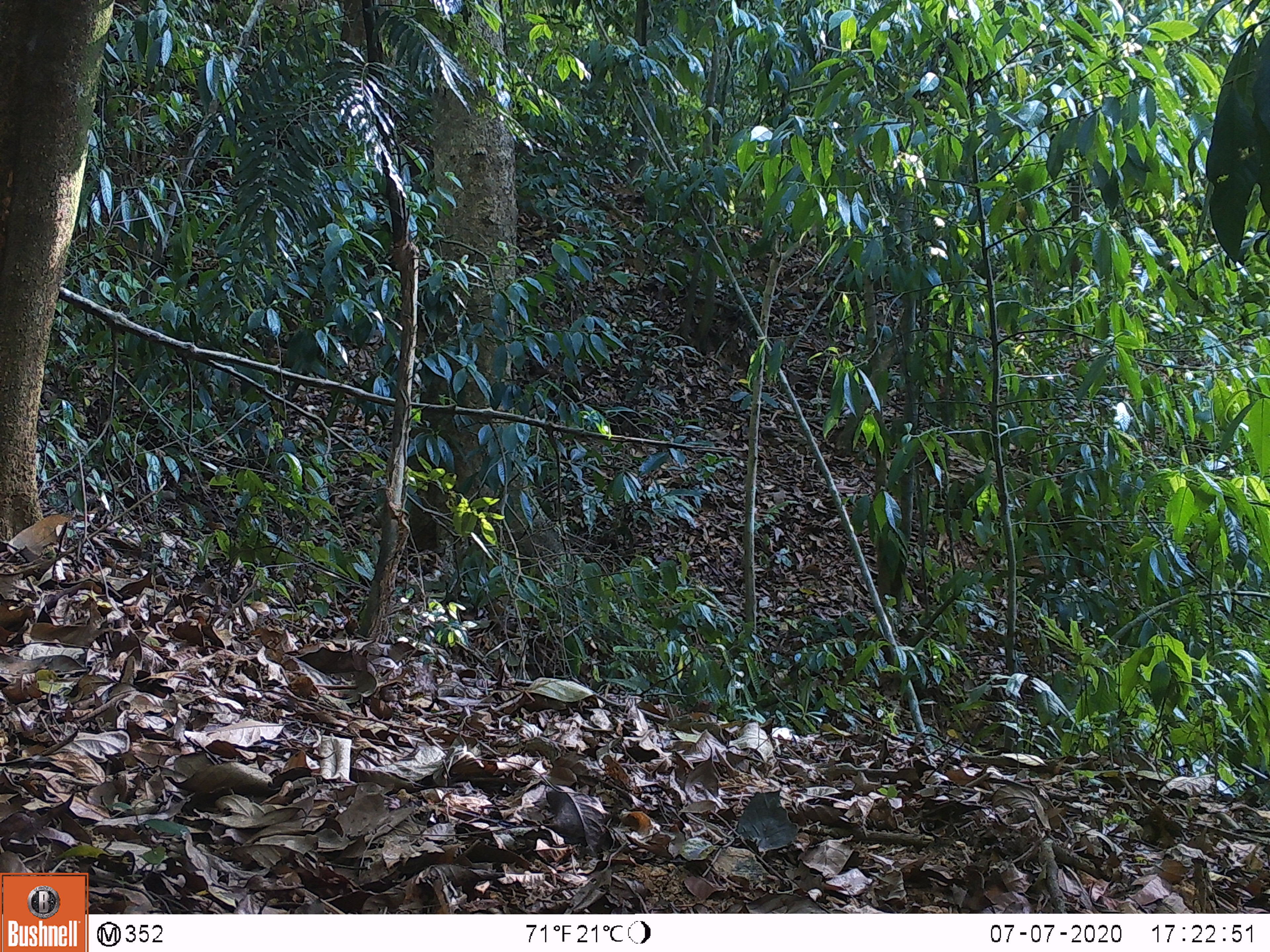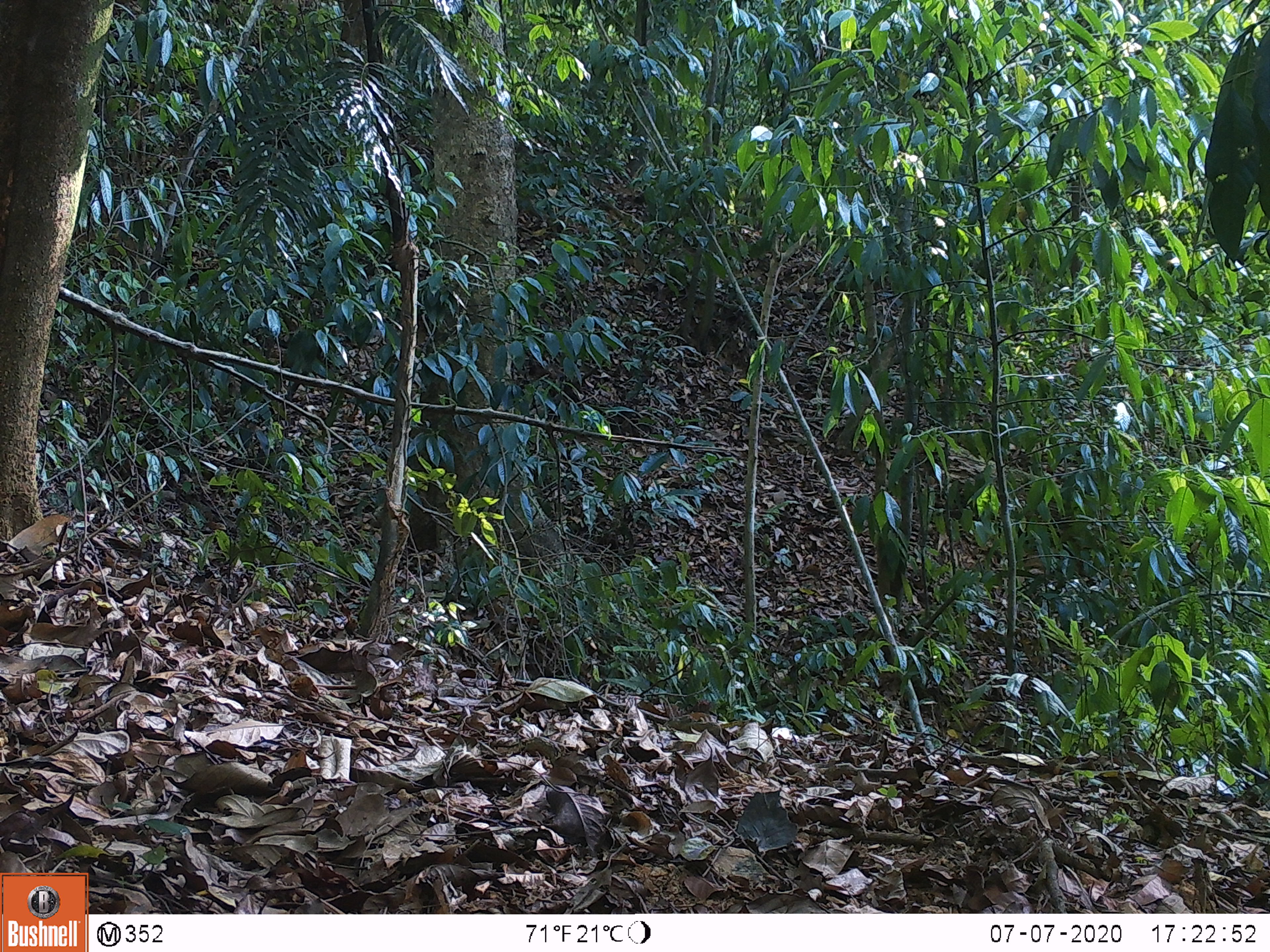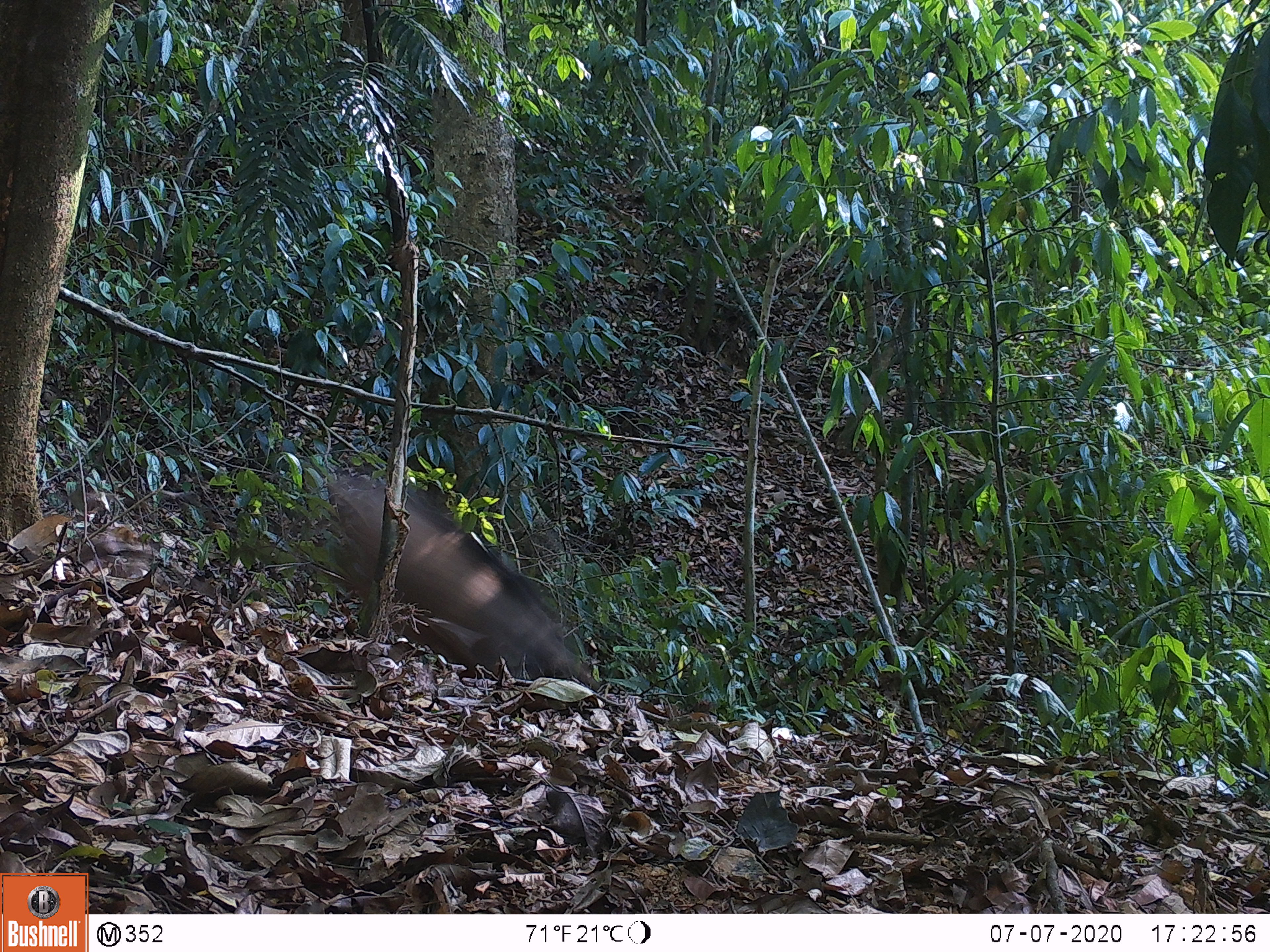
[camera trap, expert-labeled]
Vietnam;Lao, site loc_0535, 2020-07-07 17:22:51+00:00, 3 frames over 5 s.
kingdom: Animalia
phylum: Chordata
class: Mammalia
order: Artiodactyla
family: Suidae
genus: Sus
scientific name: Sus scrofa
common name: eurasian wild pig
Eurasian wild pig (Sus scrofa). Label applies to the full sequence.